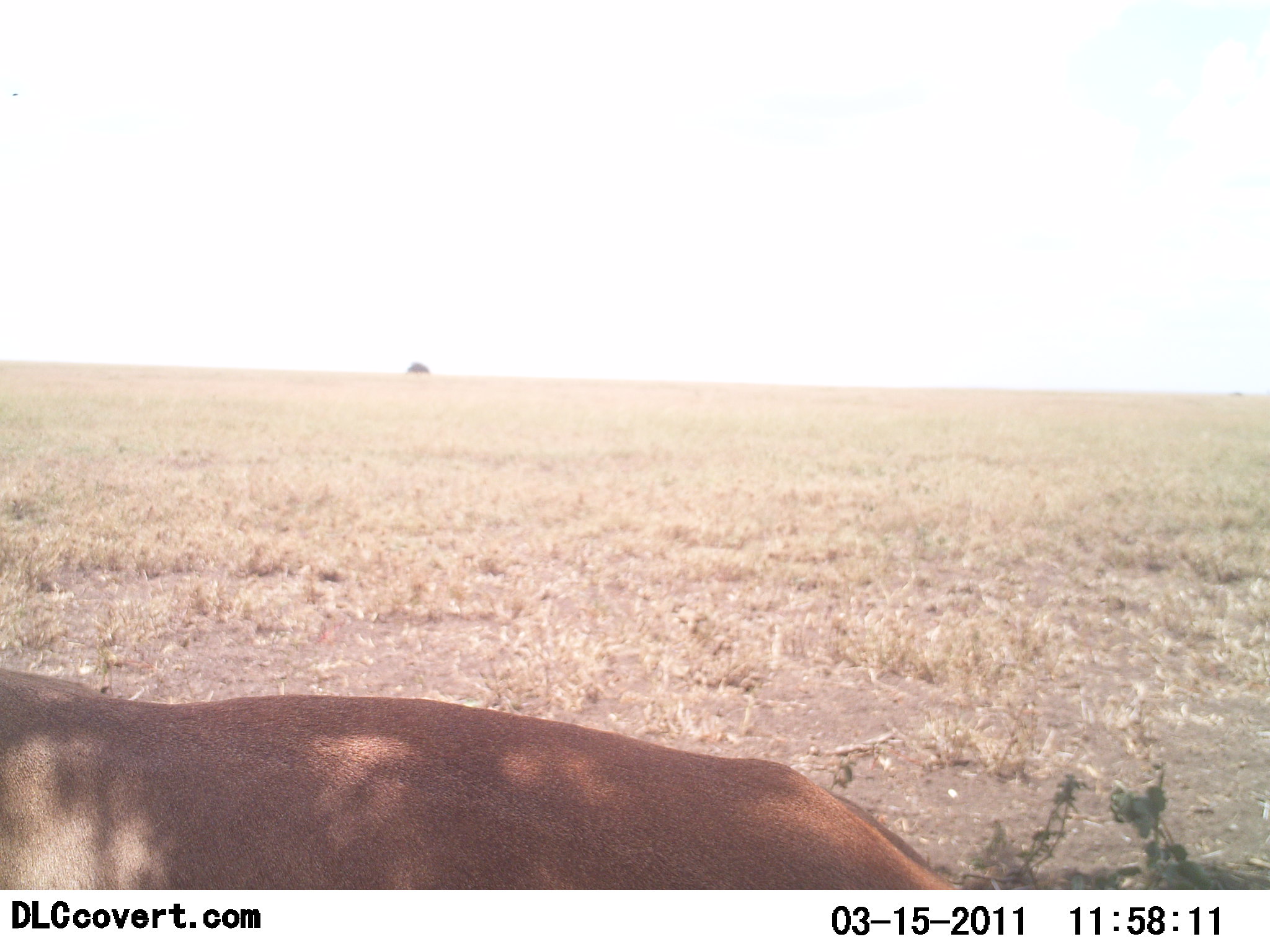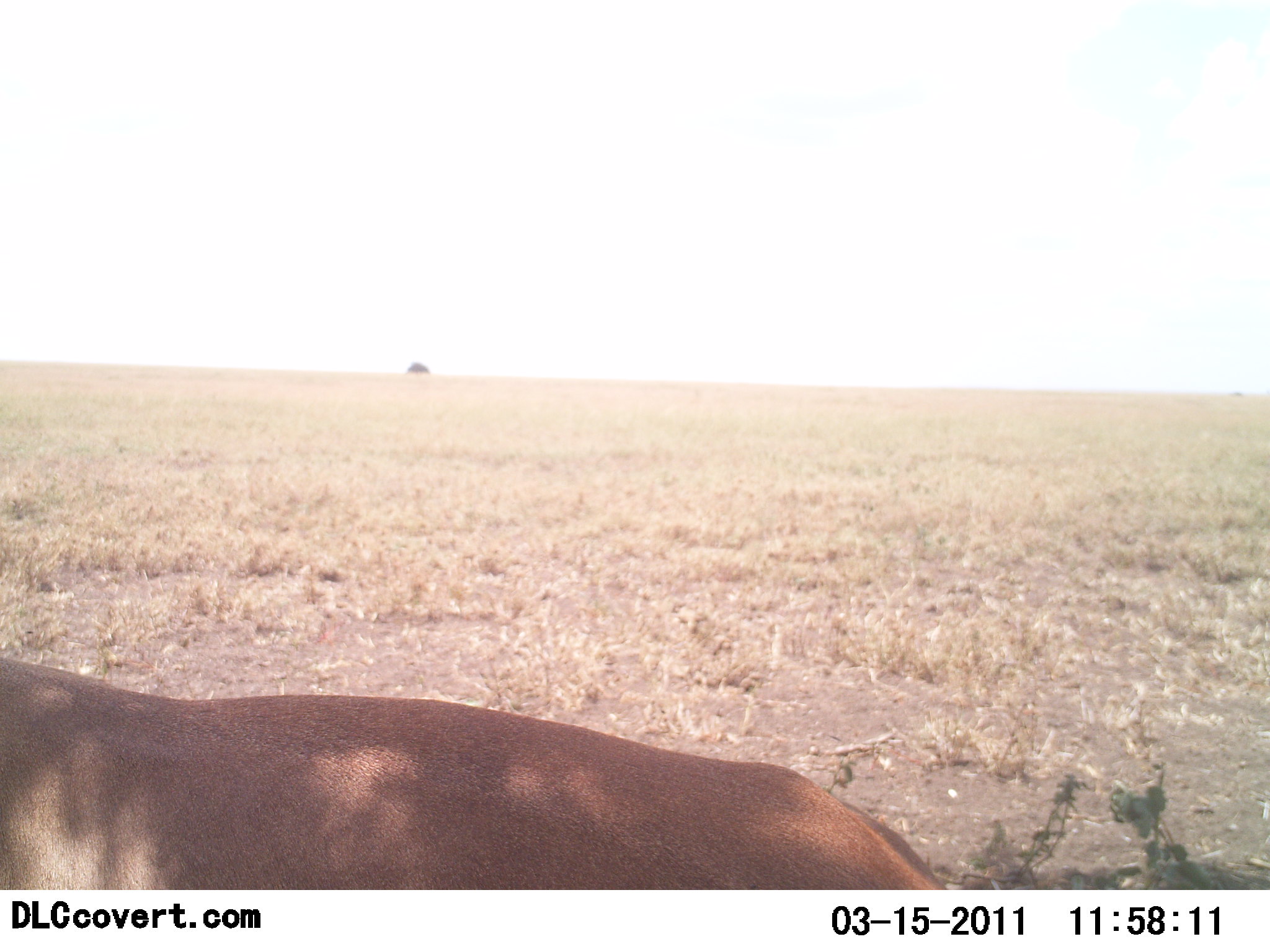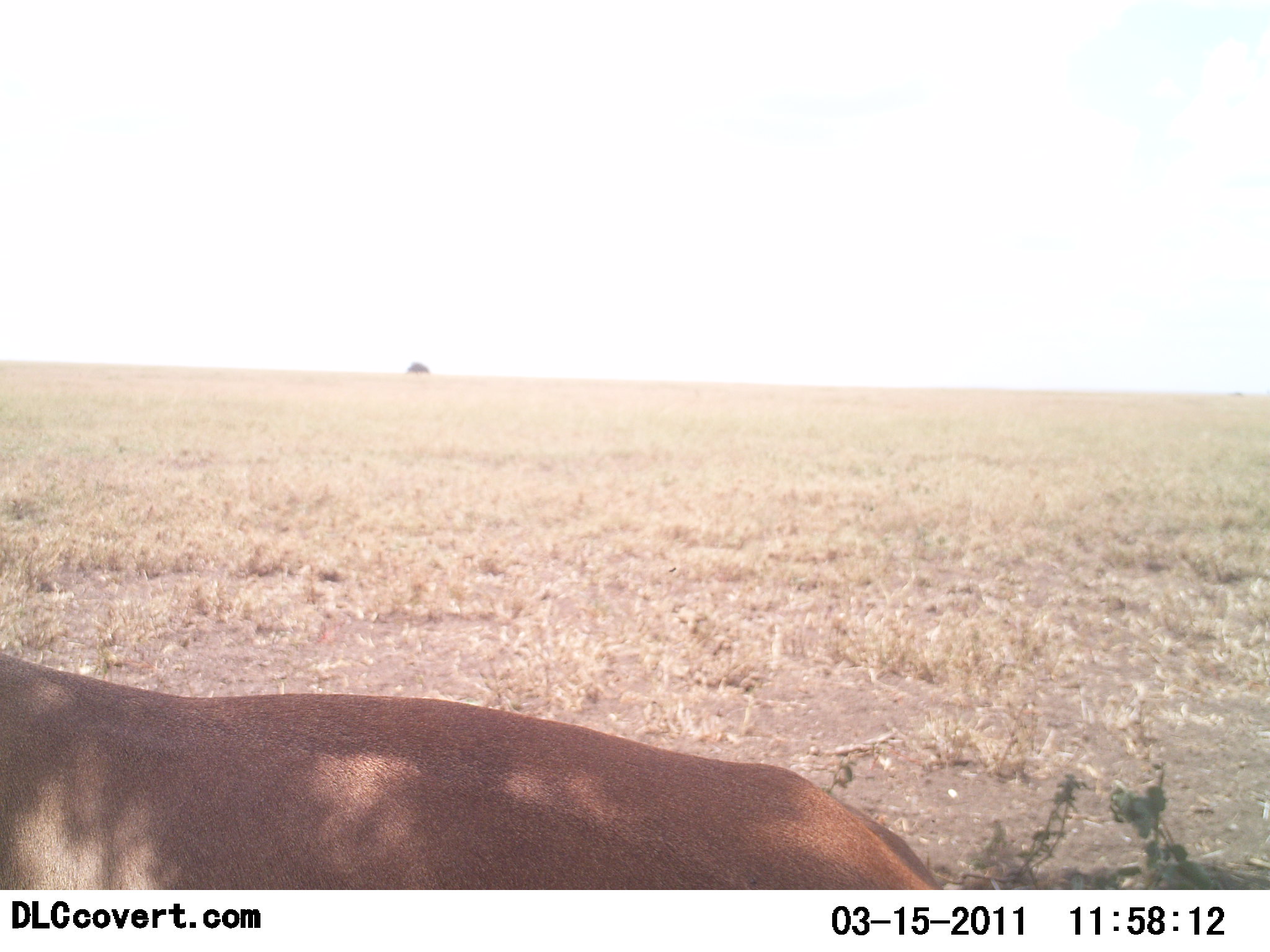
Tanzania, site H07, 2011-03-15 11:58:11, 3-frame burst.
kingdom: Animalia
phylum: Chordata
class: Mammalia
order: Artiodactyla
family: Bovidae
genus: Nanger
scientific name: Nanger granti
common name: grant's gazelle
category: gazellegrants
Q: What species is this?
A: Gazellegrants (grant's gazelle) (Nanger granti).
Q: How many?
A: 1.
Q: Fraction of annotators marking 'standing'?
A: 33%.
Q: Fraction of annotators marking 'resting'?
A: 33%.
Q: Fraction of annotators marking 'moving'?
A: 0%.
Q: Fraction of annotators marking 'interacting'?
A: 0%.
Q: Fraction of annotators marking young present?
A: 0%.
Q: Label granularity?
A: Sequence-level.